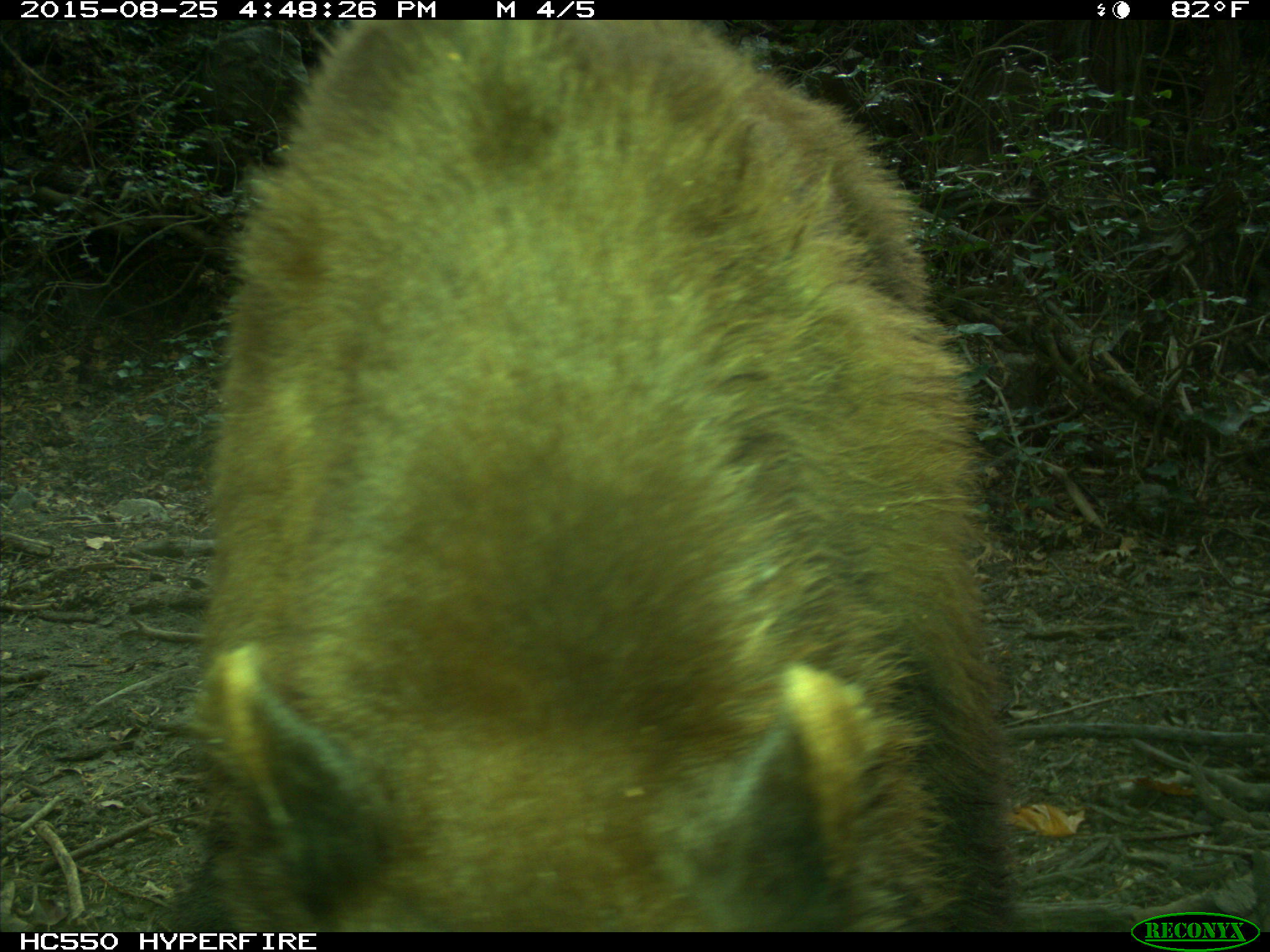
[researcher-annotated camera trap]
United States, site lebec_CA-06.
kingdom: Animalia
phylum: Chordata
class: Mammalia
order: Carnivora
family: Ursidae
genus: Ursus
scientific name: Ursus americanus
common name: american black bear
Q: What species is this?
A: Ursus americanus (american black bear).